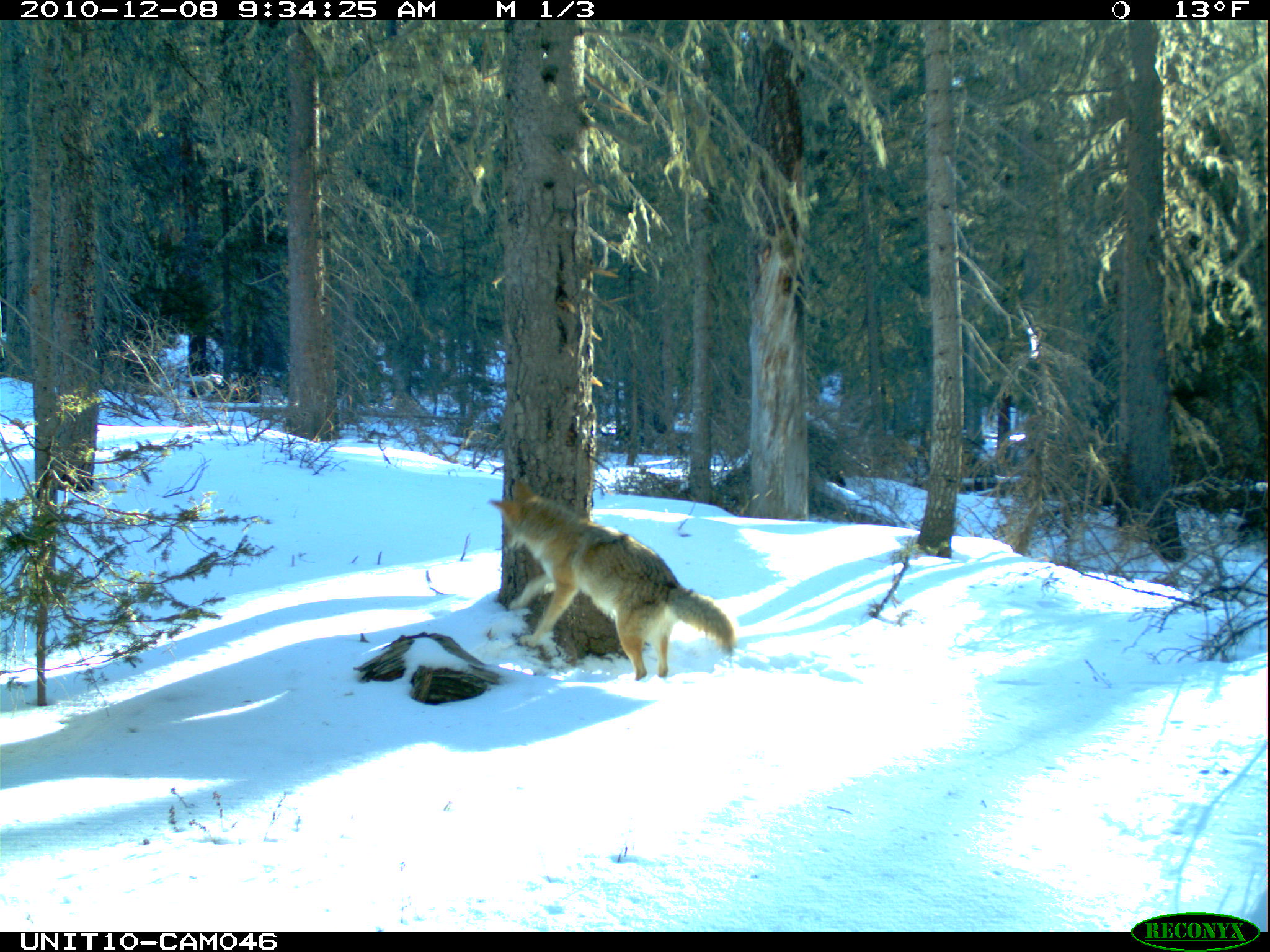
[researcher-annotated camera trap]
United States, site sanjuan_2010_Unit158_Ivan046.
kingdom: Animalia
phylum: Chordata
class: Mammalia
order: Carnivora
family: Canidae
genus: Canis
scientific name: Canis latrans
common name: coyote